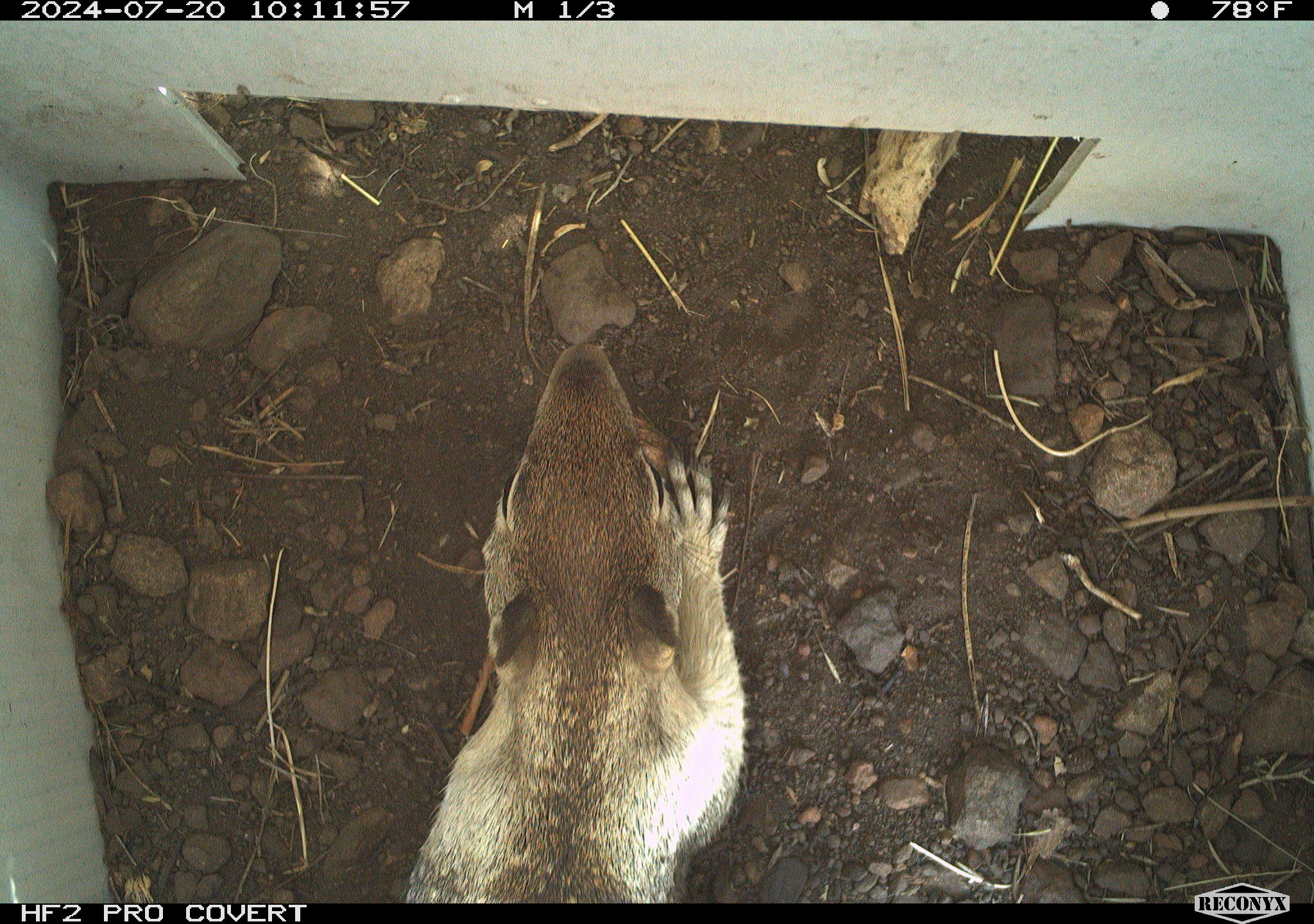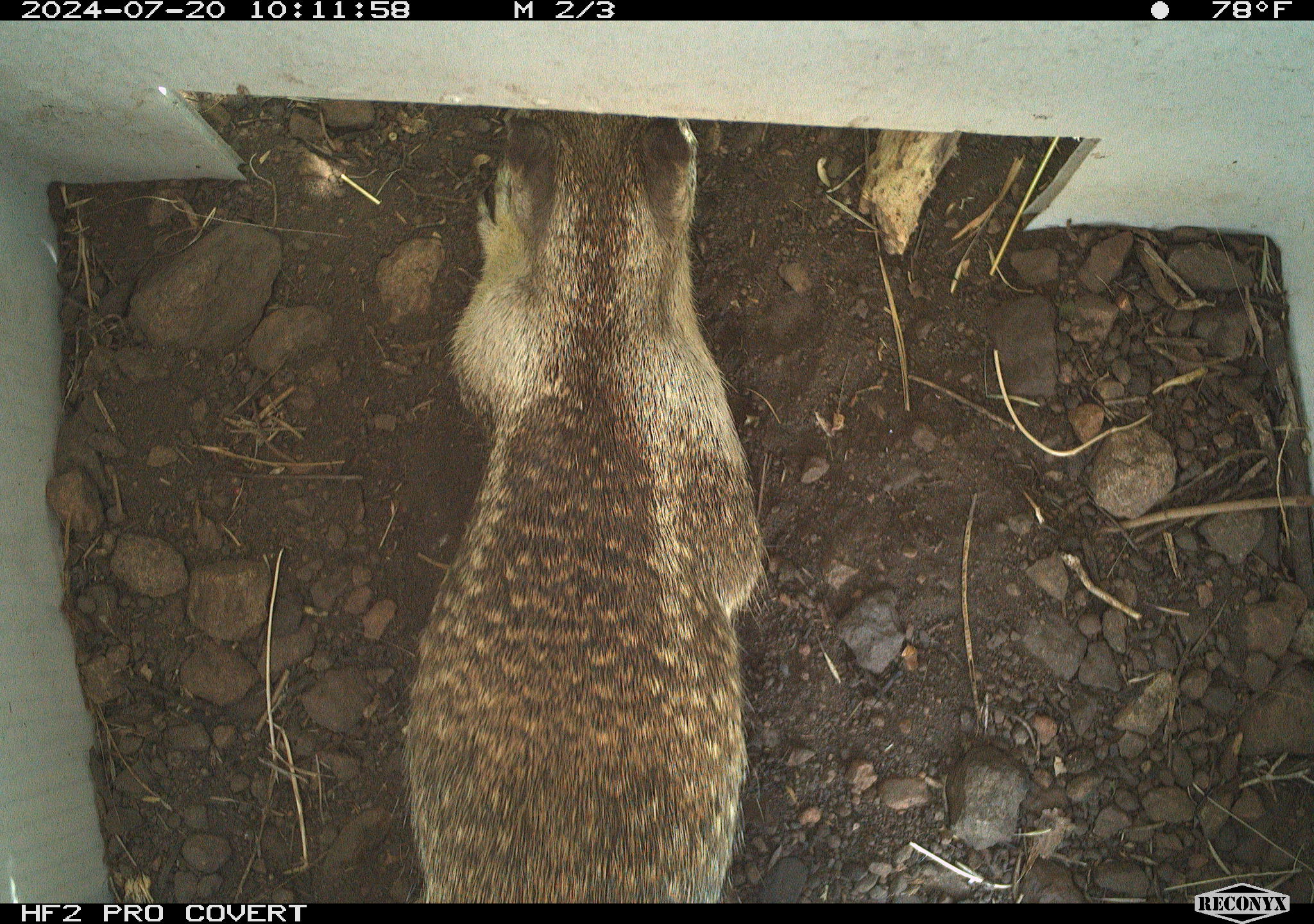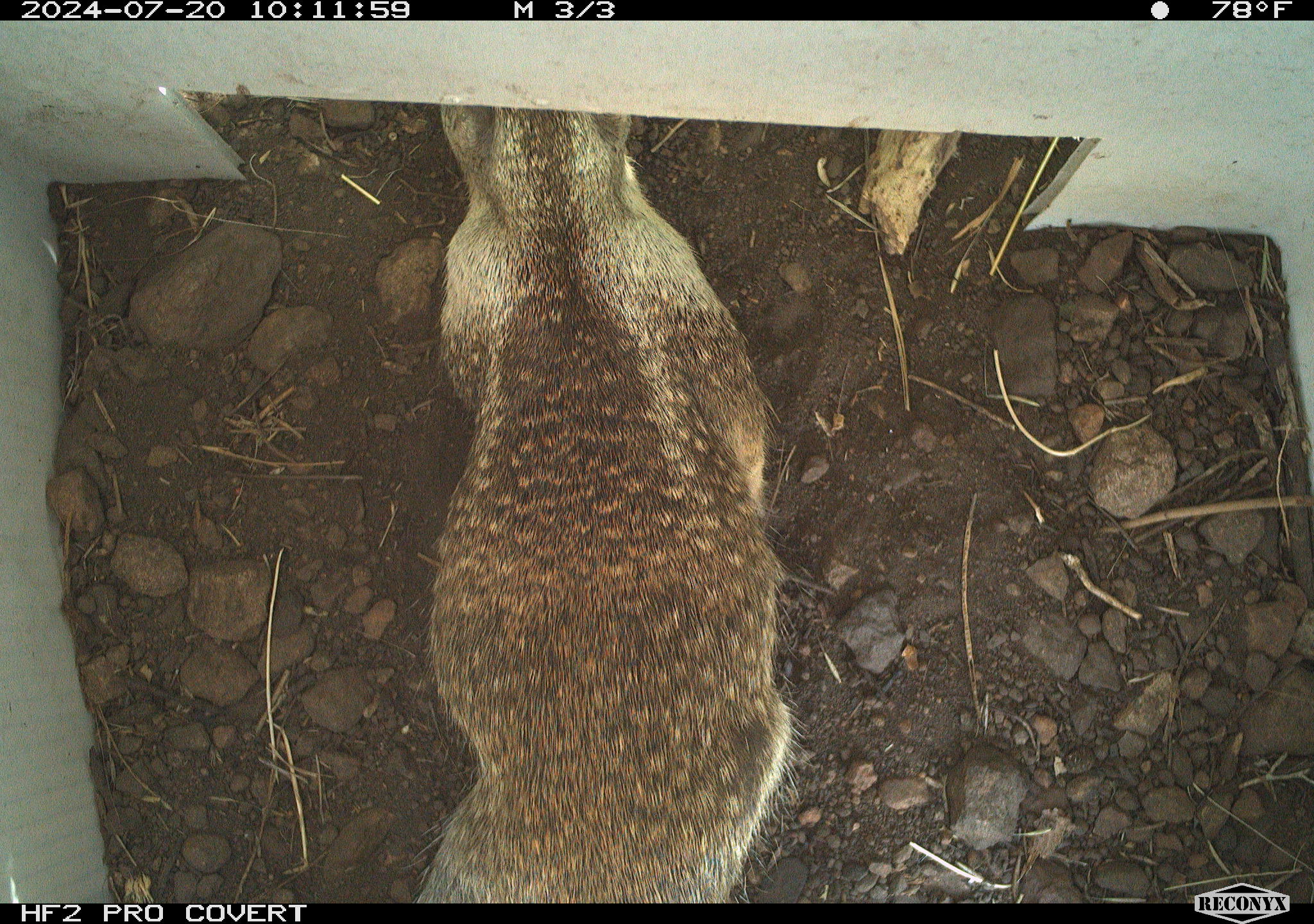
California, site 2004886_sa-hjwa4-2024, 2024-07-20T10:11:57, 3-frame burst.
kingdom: Animalia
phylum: Chordata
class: Mammalia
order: Rodentia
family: Sciuridae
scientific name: Sciuridae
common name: squirrels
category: sciuridae family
Sciuridae family (squirrels) (Sciuridae).